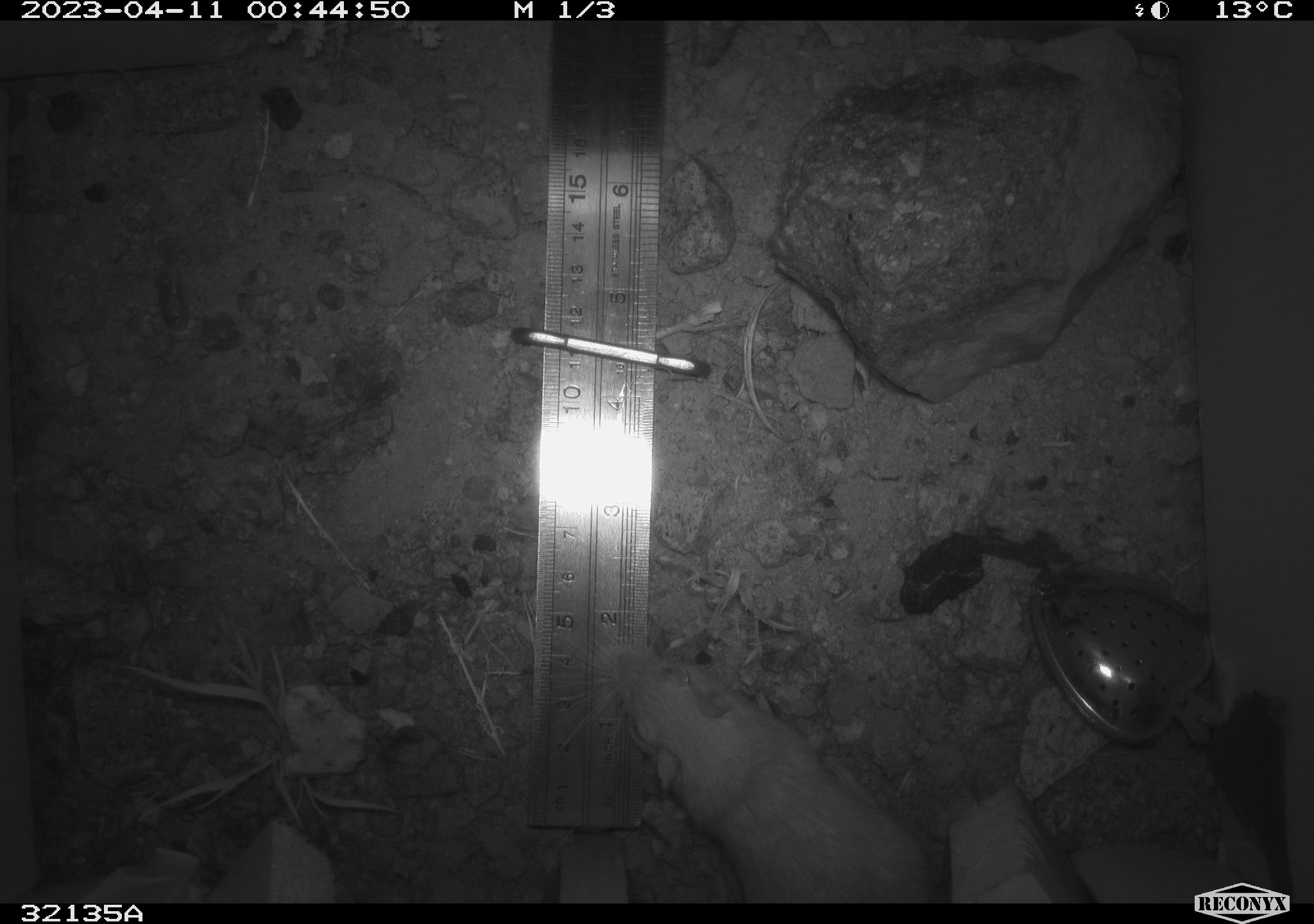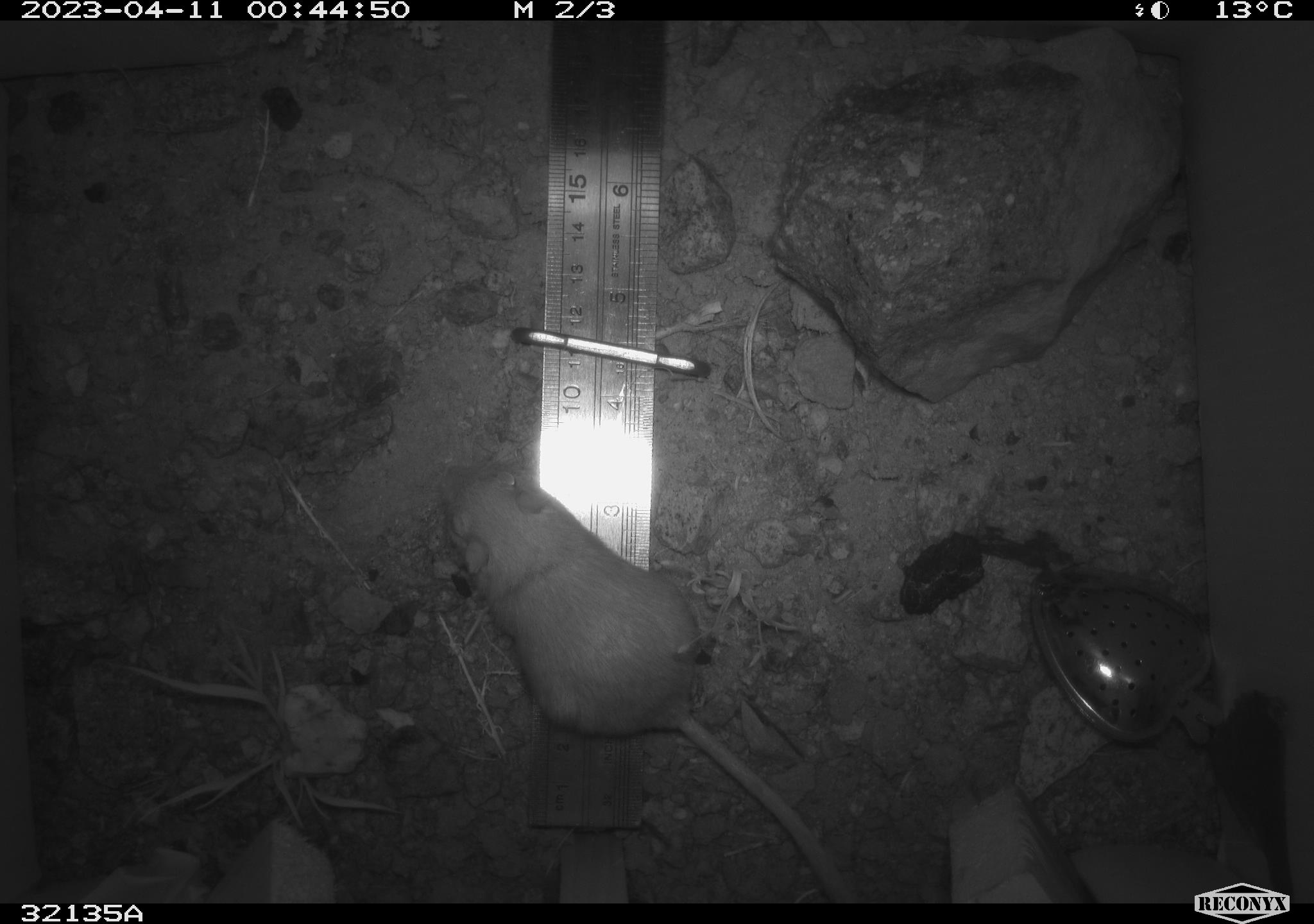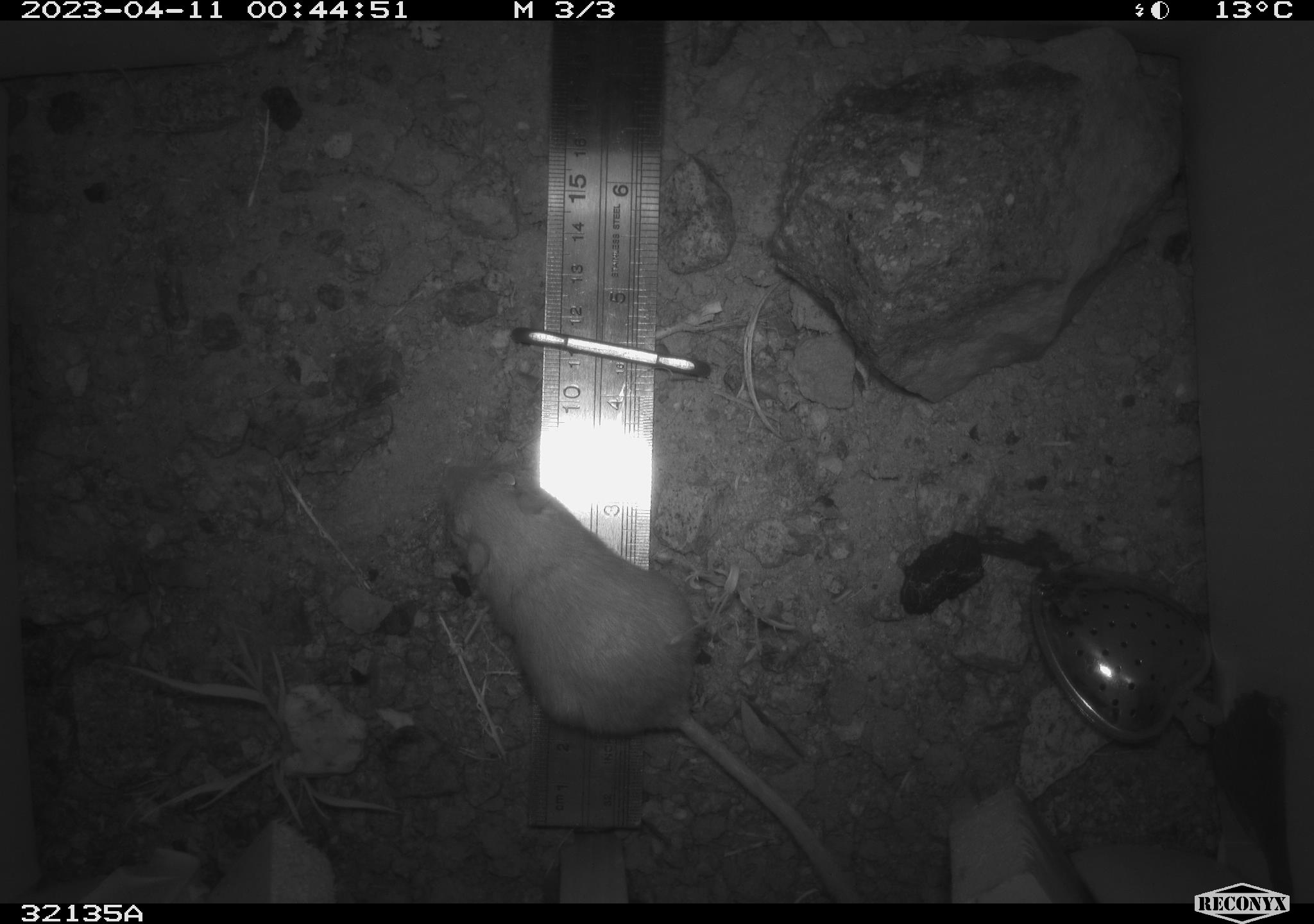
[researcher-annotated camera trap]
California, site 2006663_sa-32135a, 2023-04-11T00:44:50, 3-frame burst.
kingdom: Animalia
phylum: Chordata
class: Mammalia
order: Rodentia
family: Heteromyidae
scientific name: Heteromyidae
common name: kangaroo rats and pocket mice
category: heteromyidae family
Heteromyidae family (kangaroo rats and pocket mice) (Heteromyidae).